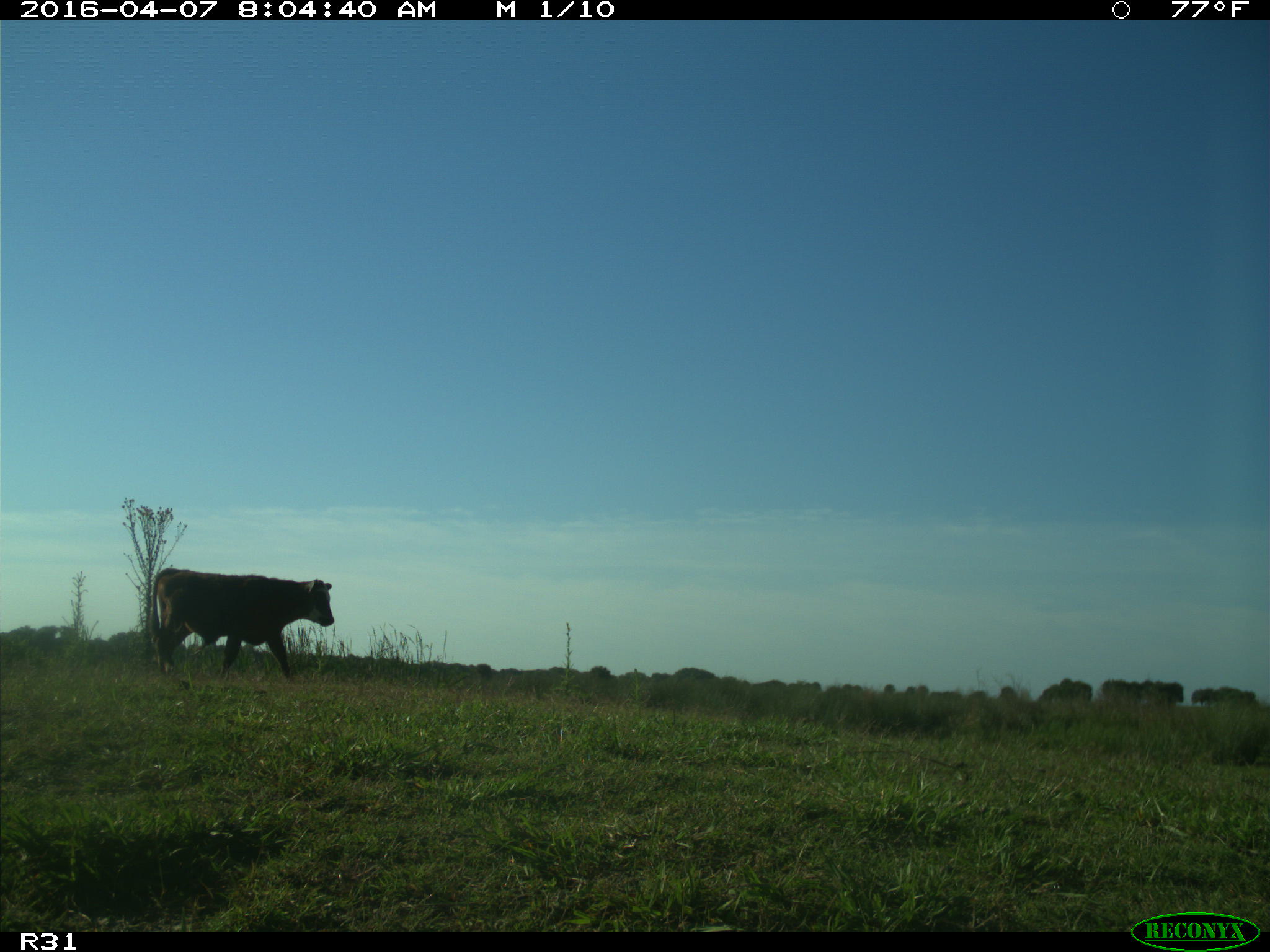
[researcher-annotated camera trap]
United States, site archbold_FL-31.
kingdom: Animalia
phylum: Chordata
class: Mammalia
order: Artiodactyla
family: Bovidae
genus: Bos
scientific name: Bos taurus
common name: domestic cow